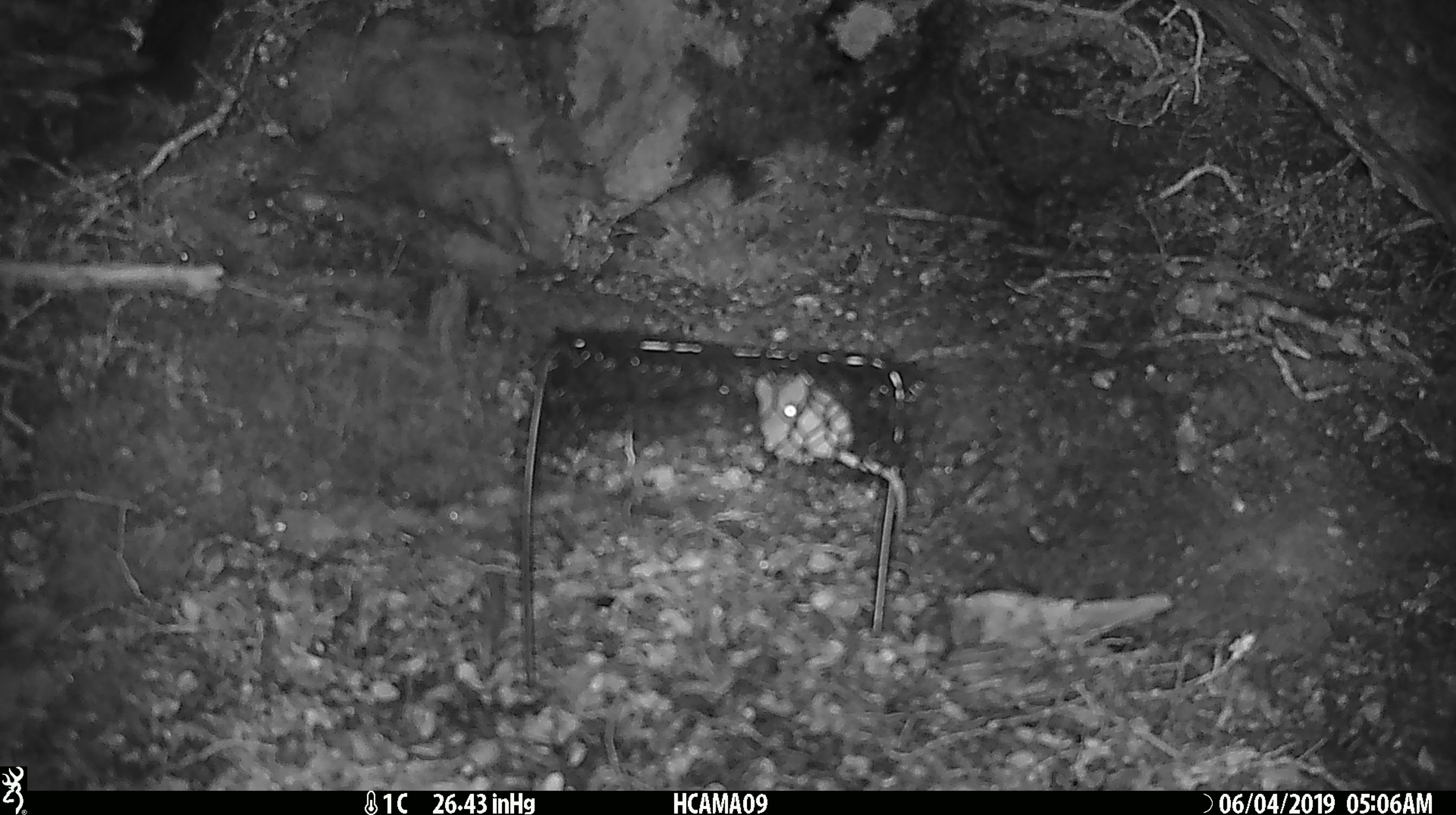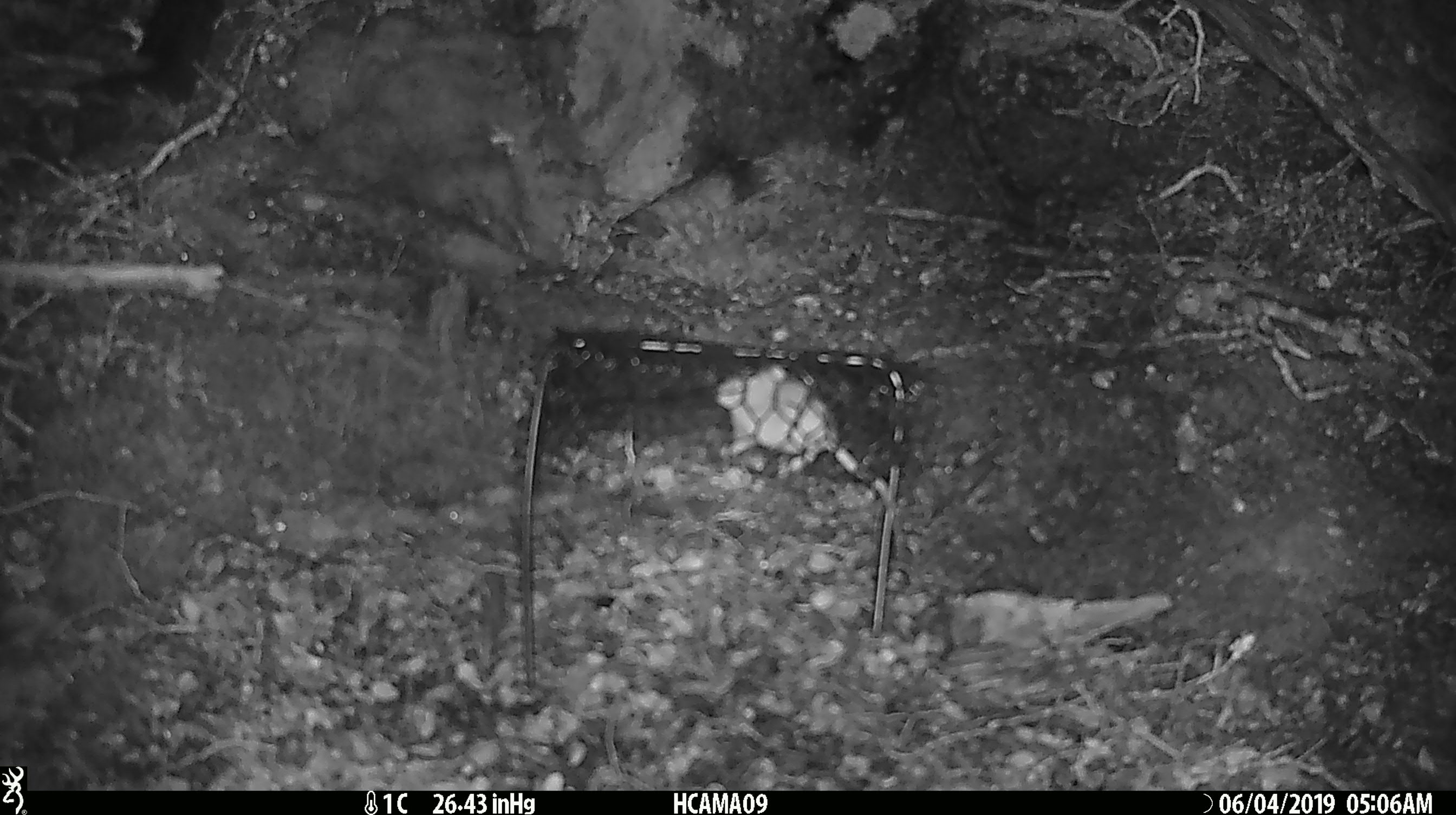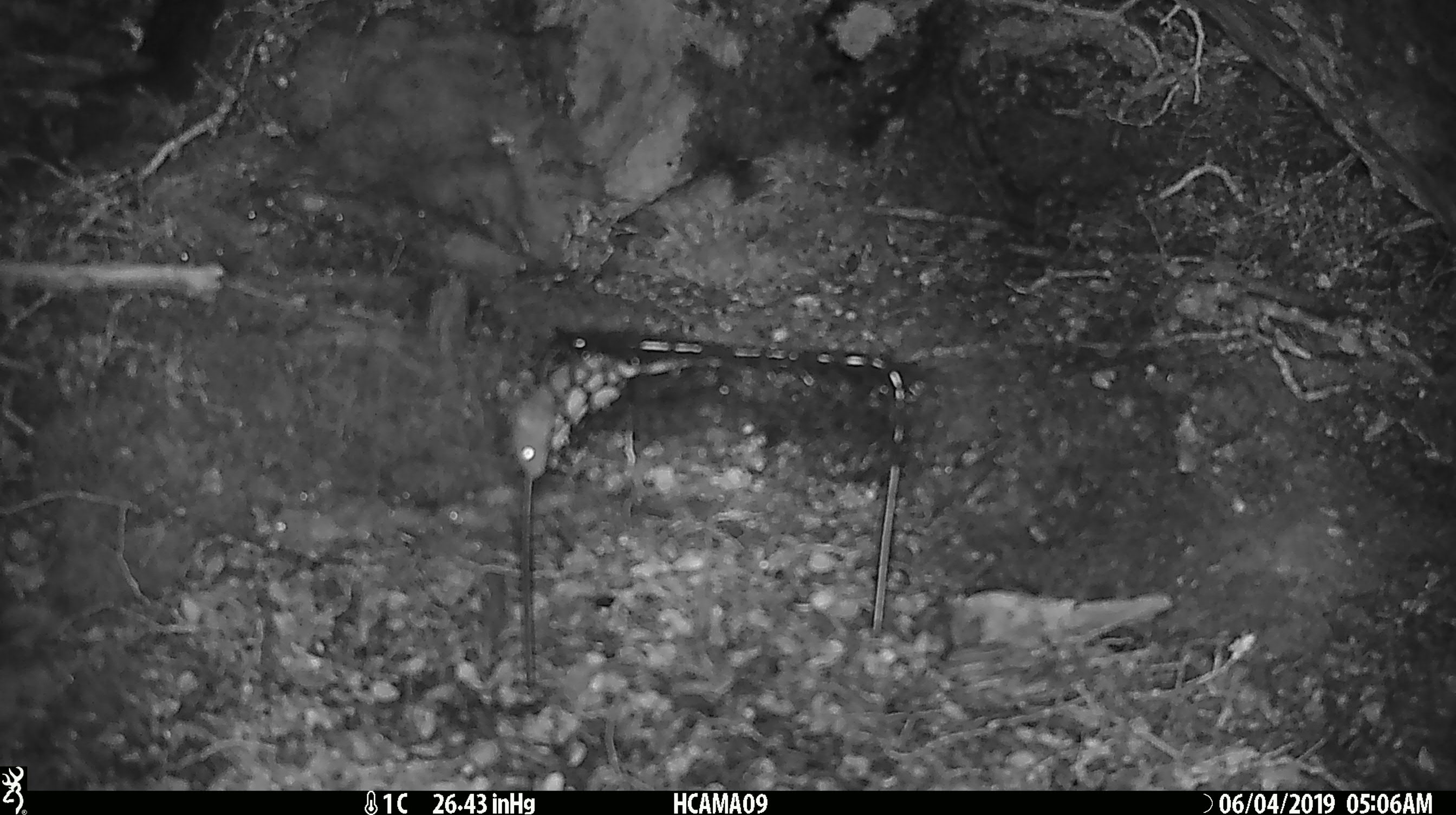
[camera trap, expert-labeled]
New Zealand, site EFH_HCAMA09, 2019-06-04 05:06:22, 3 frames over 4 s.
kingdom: Animalia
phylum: Chordata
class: Mammalia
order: Rodentia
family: Muridae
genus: Mus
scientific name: Mus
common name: mouse